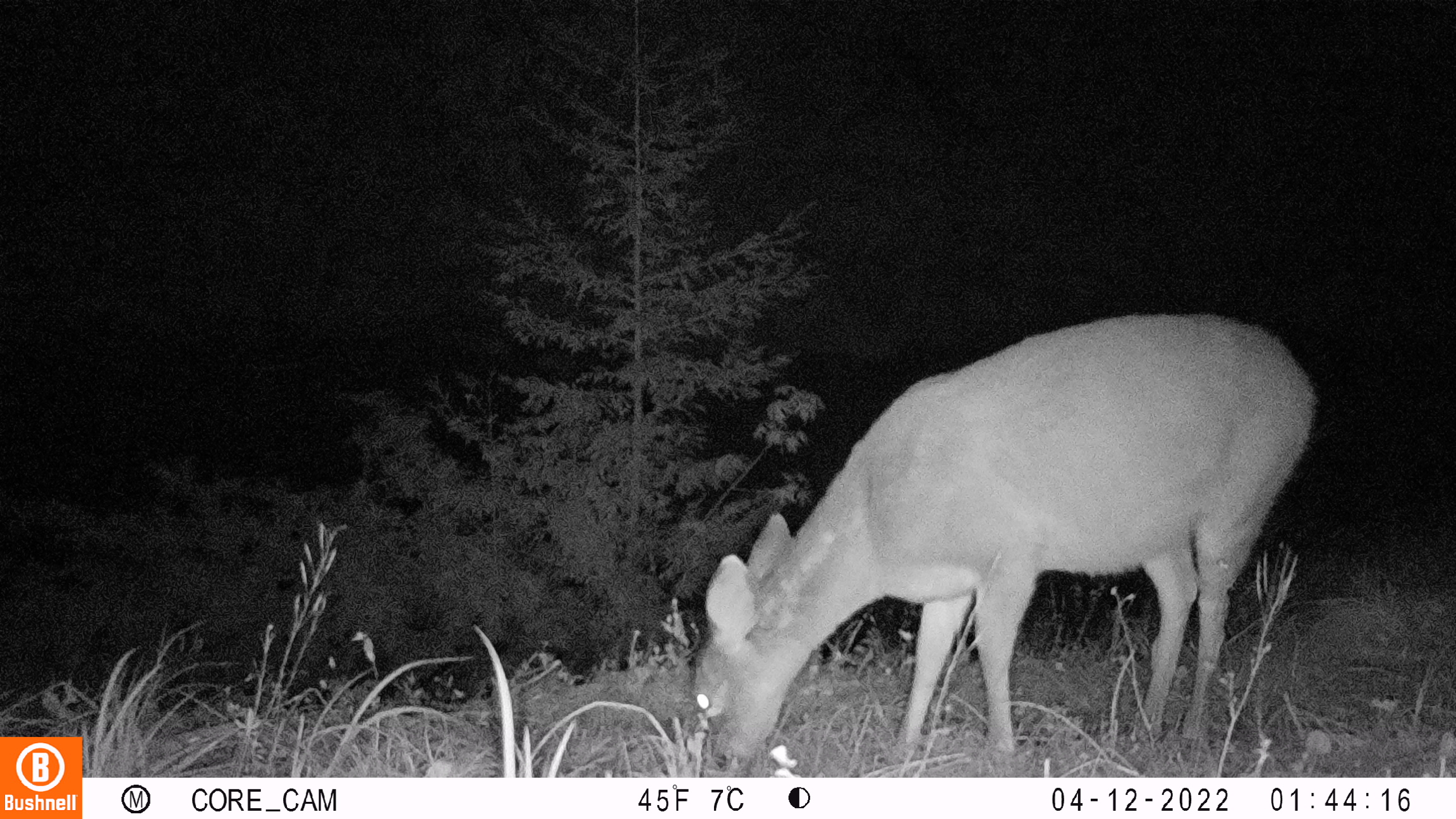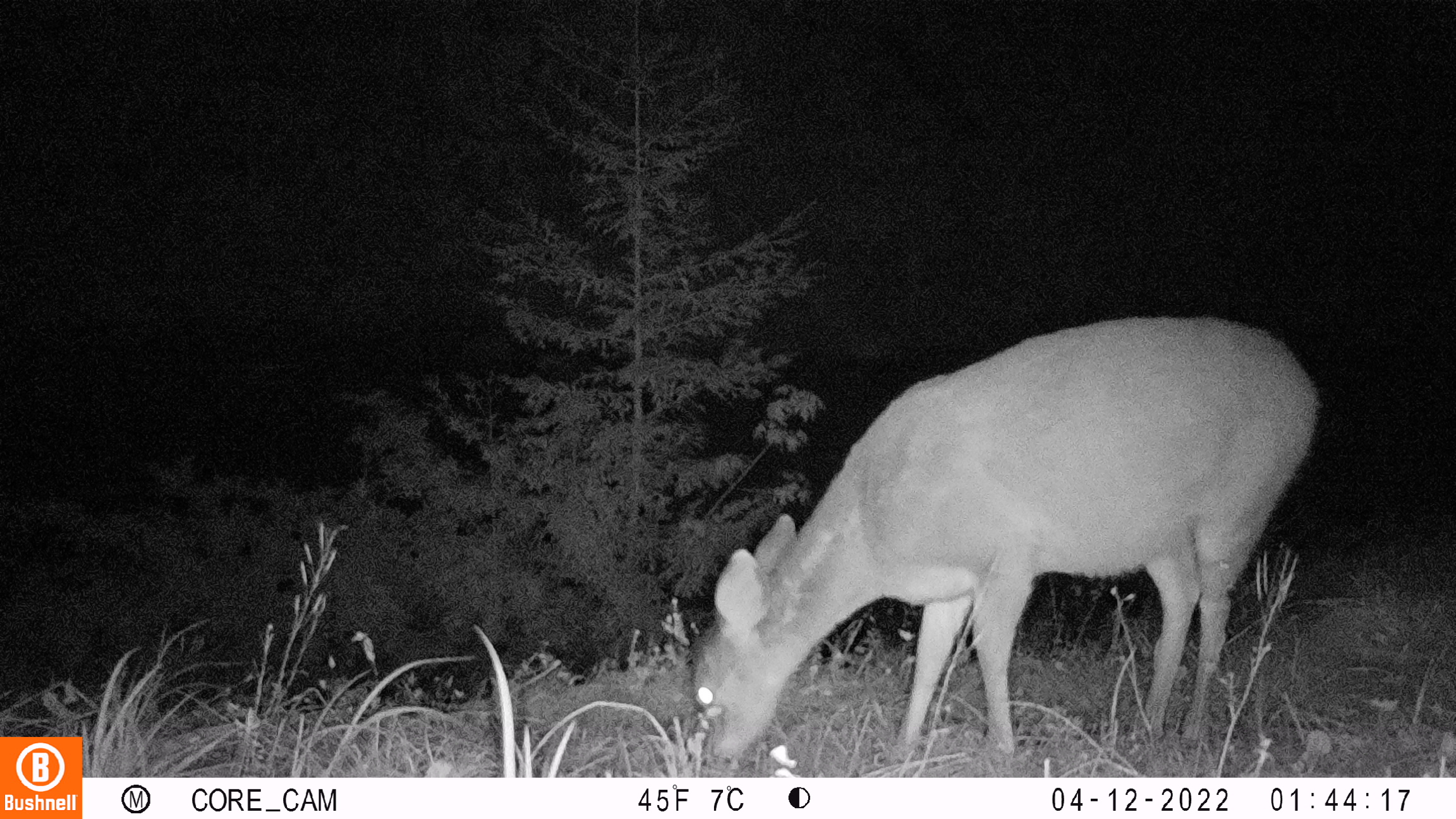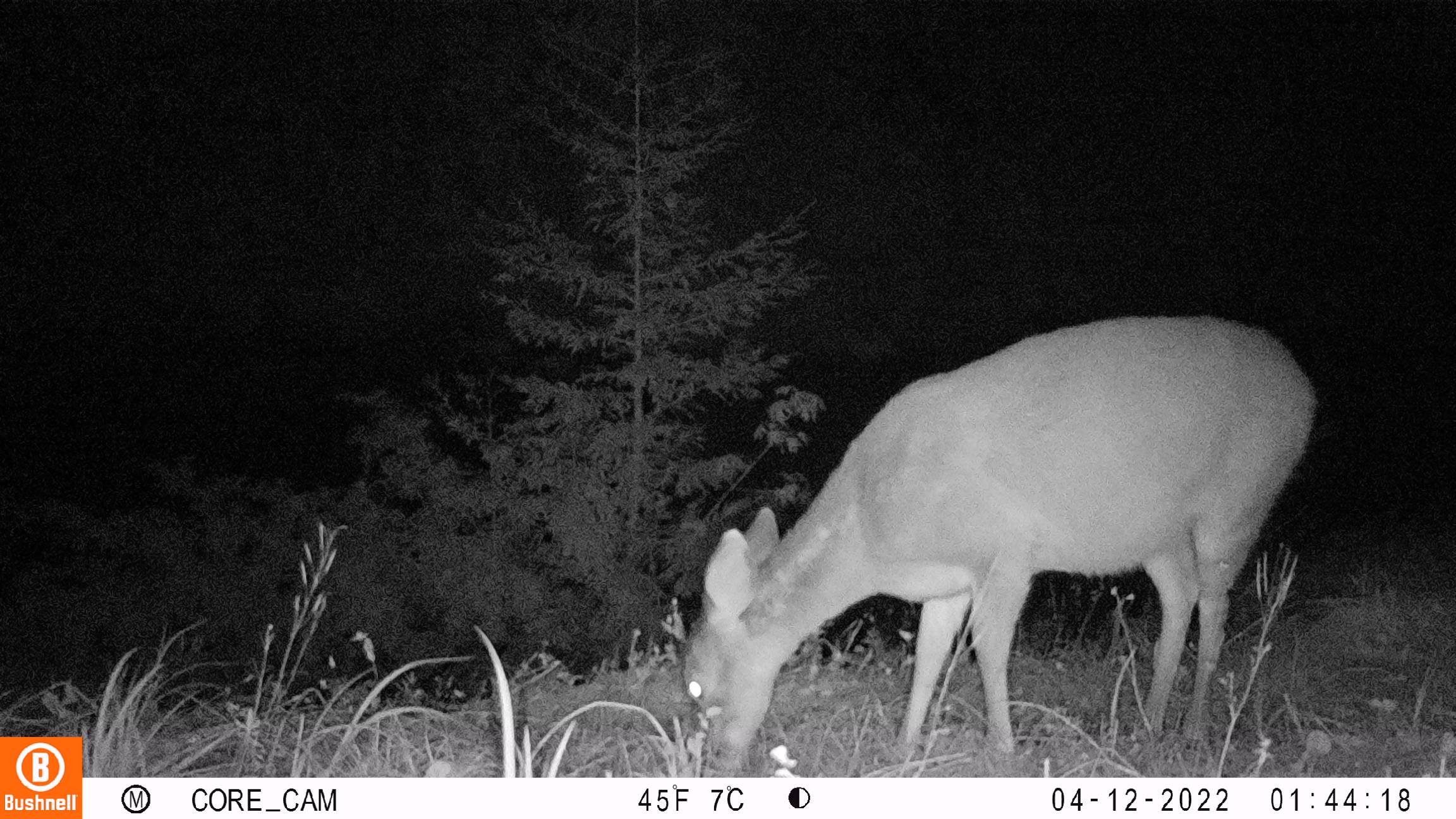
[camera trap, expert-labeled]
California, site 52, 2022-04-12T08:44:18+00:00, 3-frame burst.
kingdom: Animalia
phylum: Chordata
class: Mammalia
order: Artiodactyla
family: Cervidae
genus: Odocoileus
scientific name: Odocoileus hemionus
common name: mule deer